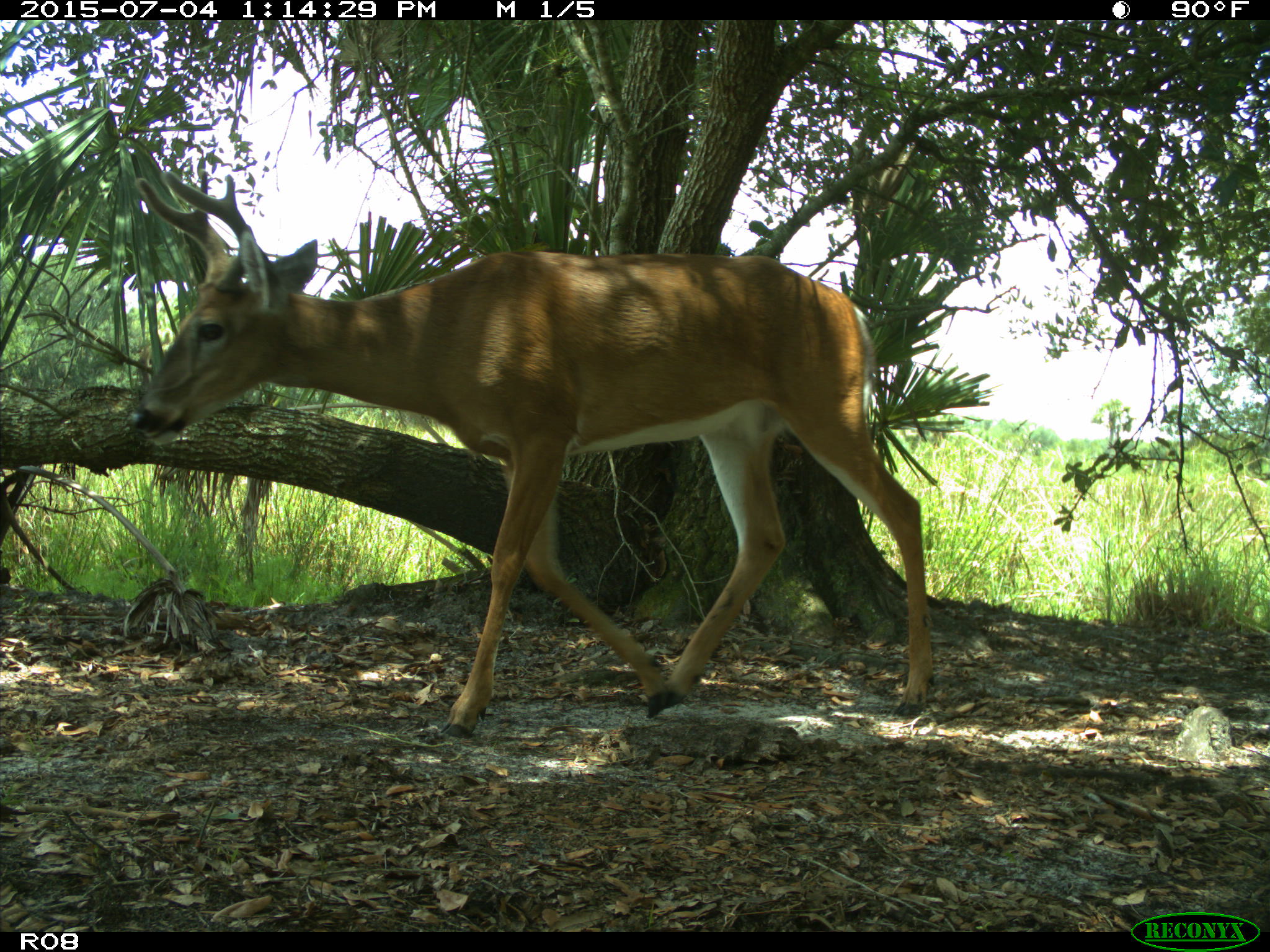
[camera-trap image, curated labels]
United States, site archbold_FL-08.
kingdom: Animalia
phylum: Chordata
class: Mammalia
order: Artiodactyla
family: Cervidae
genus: Odocoileus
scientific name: Odocoileus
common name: deer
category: unidentified deer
Unidentified deer (deer) (Odocoileus).